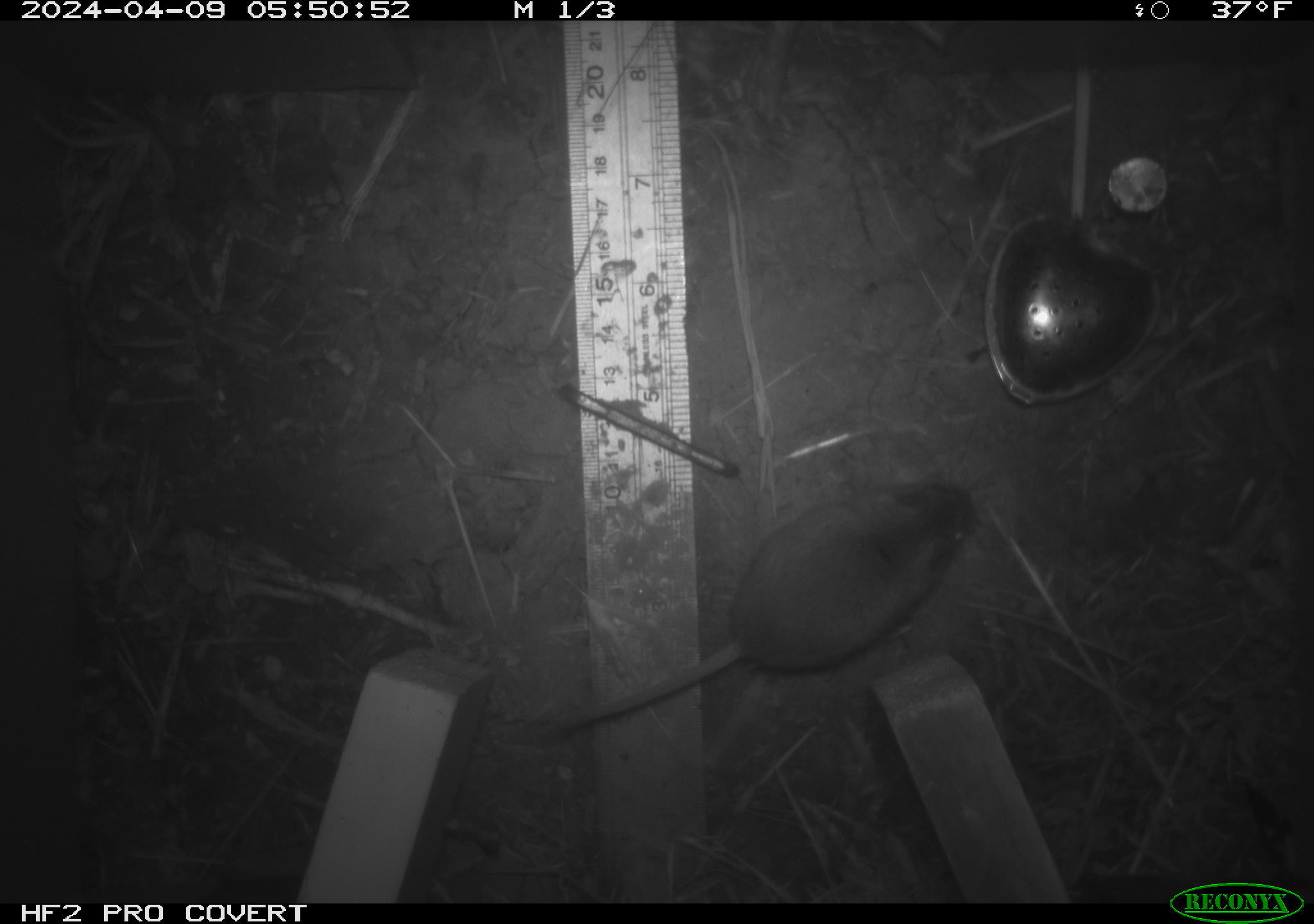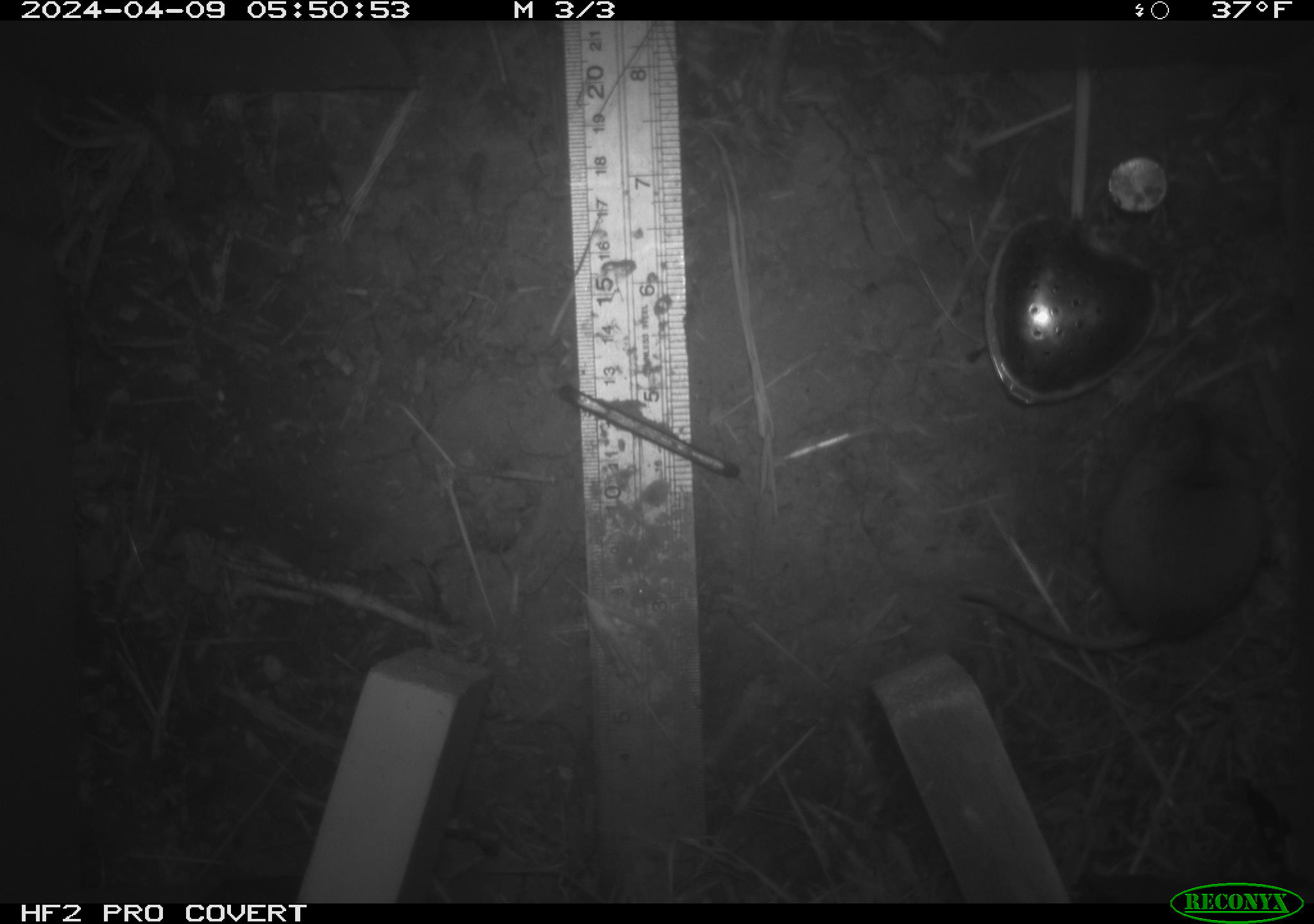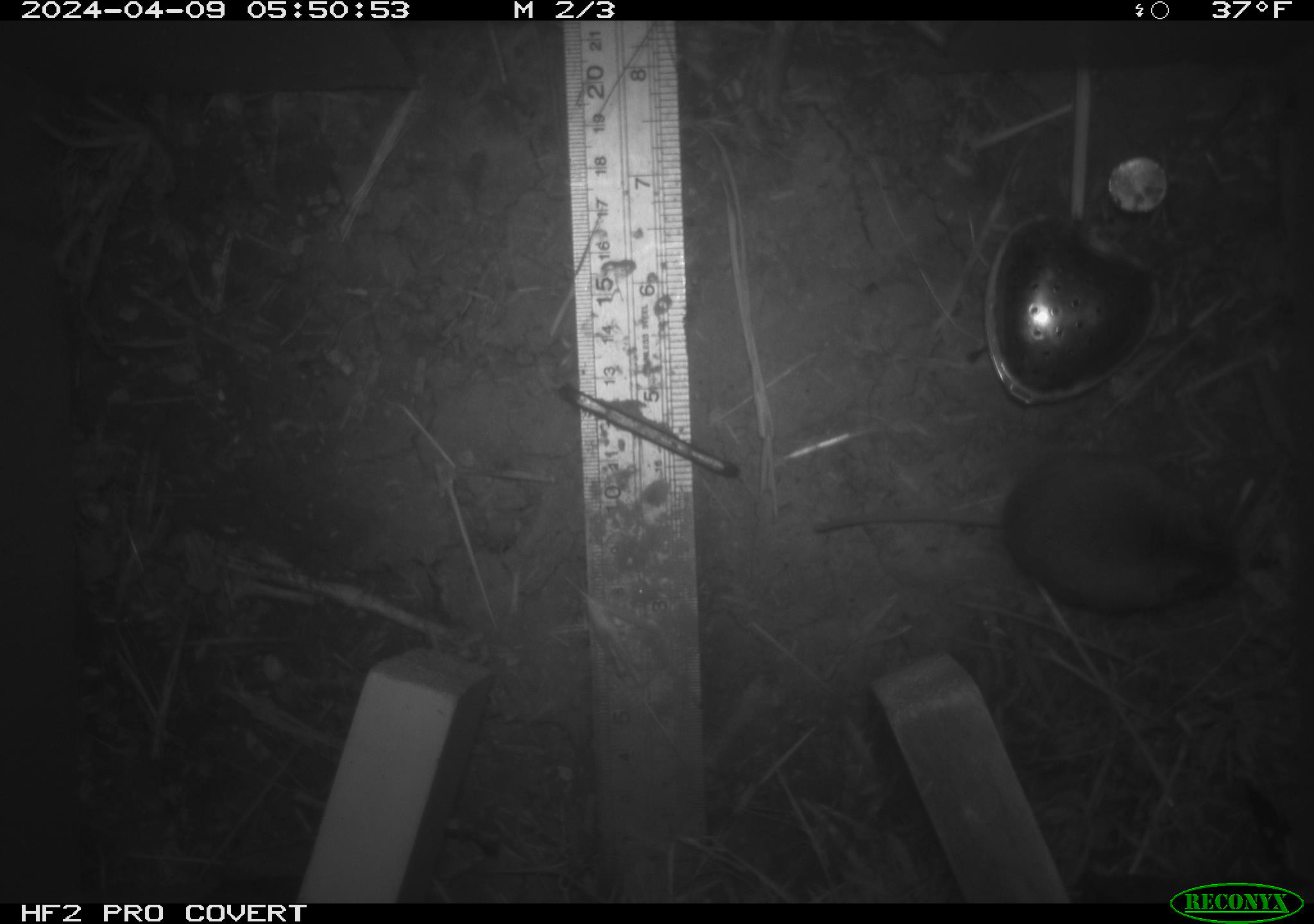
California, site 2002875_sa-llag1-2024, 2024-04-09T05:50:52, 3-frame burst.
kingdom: Animalia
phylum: Chordata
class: Mammalia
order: Rodentia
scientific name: Rodentia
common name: mouse species